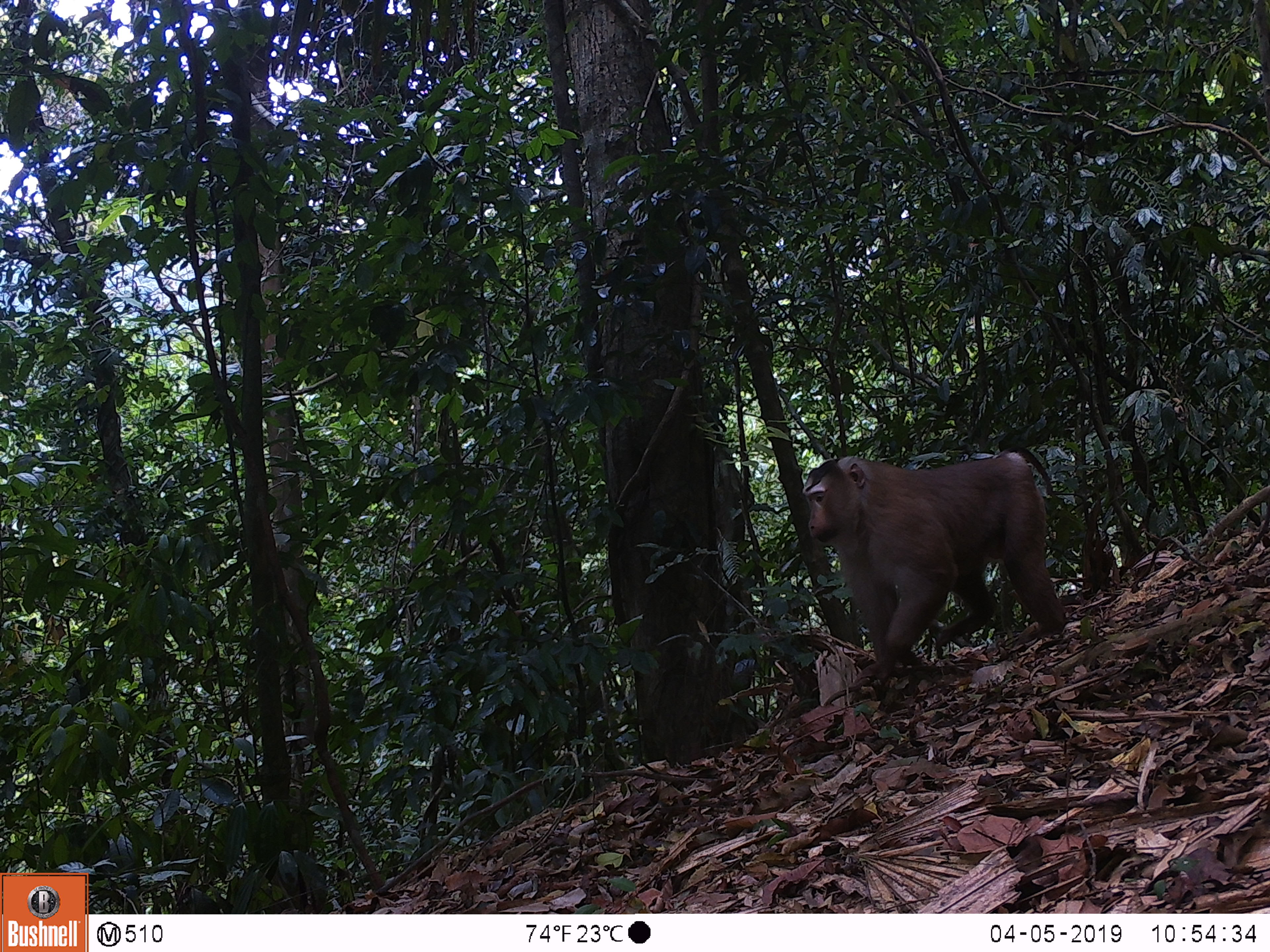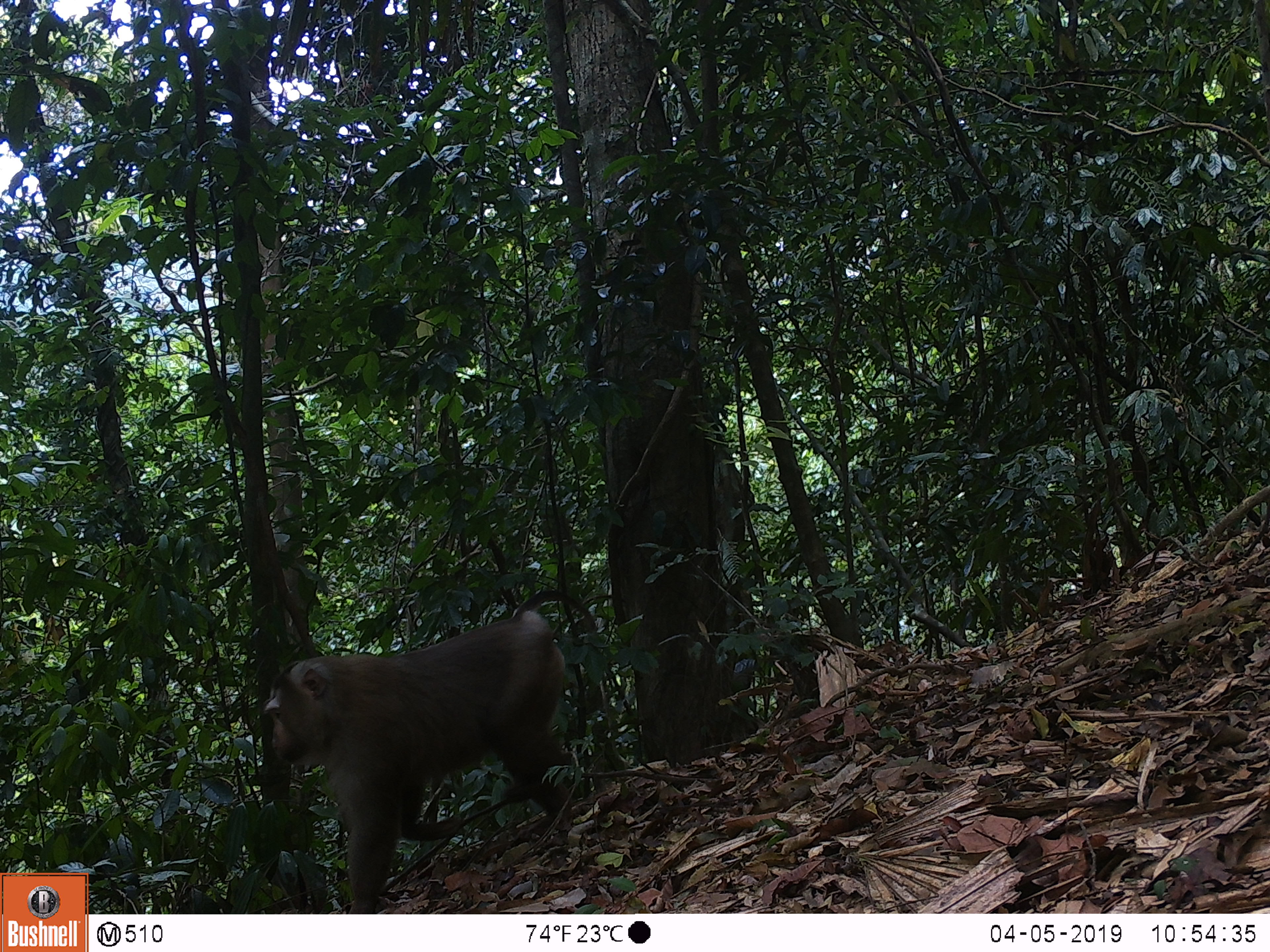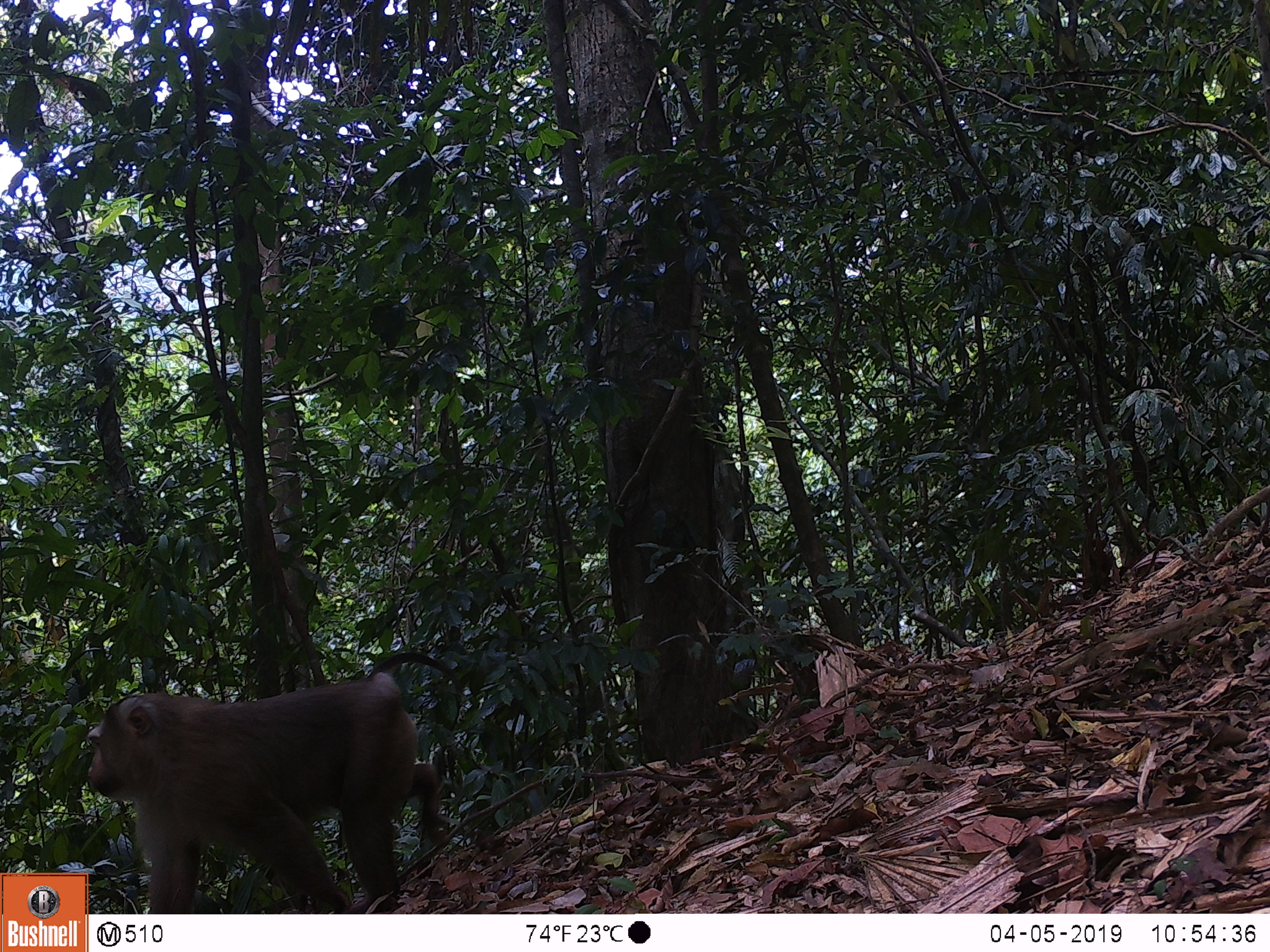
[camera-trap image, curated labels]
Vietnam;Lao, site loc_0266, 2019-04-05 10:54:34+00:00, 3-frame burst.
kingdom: Animalia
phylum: Chordata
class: Mammalia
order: Primates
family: Cercopithecidae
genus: Macaca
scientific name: Macaca nemestrina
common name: pig-tailed macaque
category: pig tailed macaque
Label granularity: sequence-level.